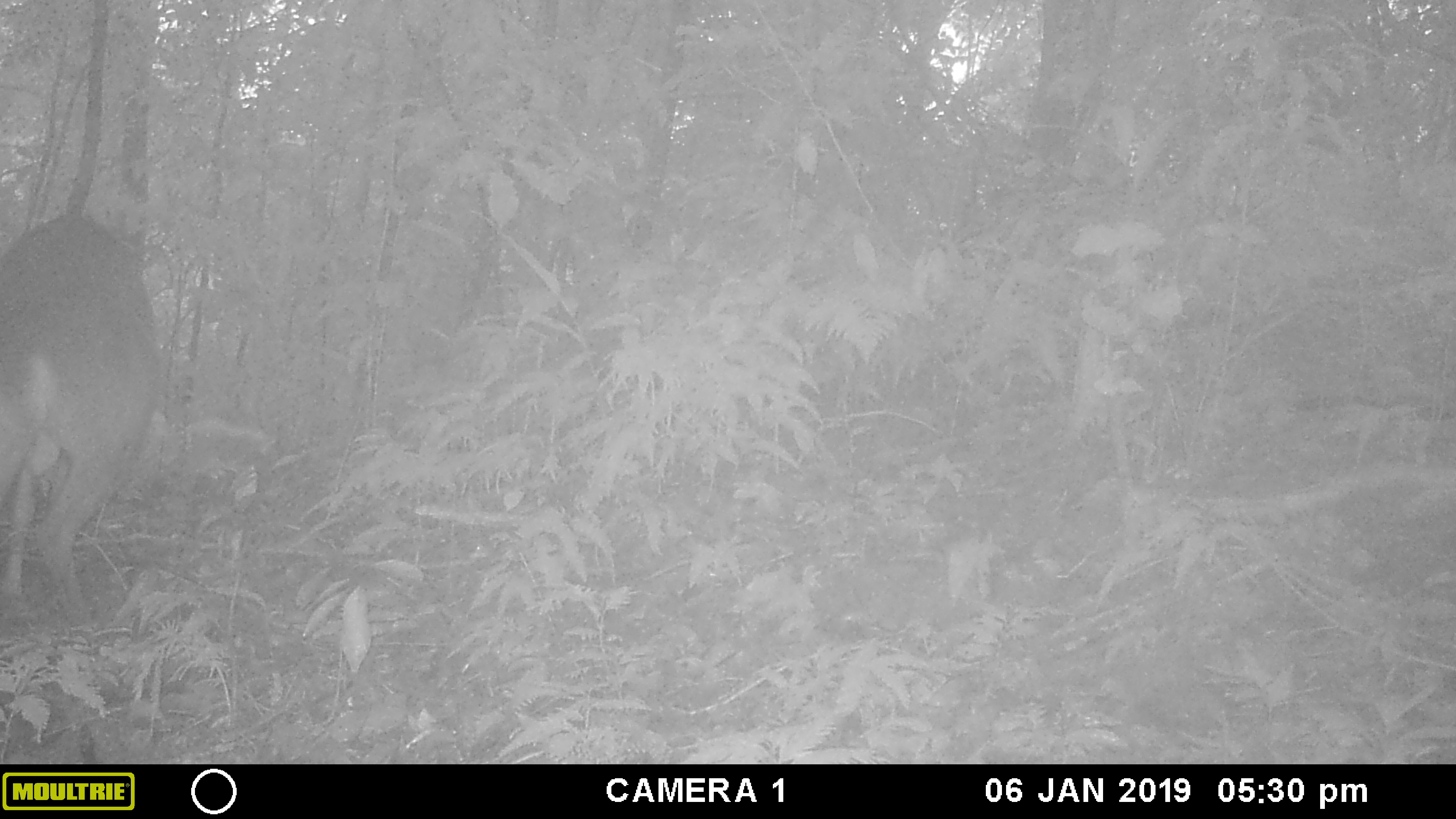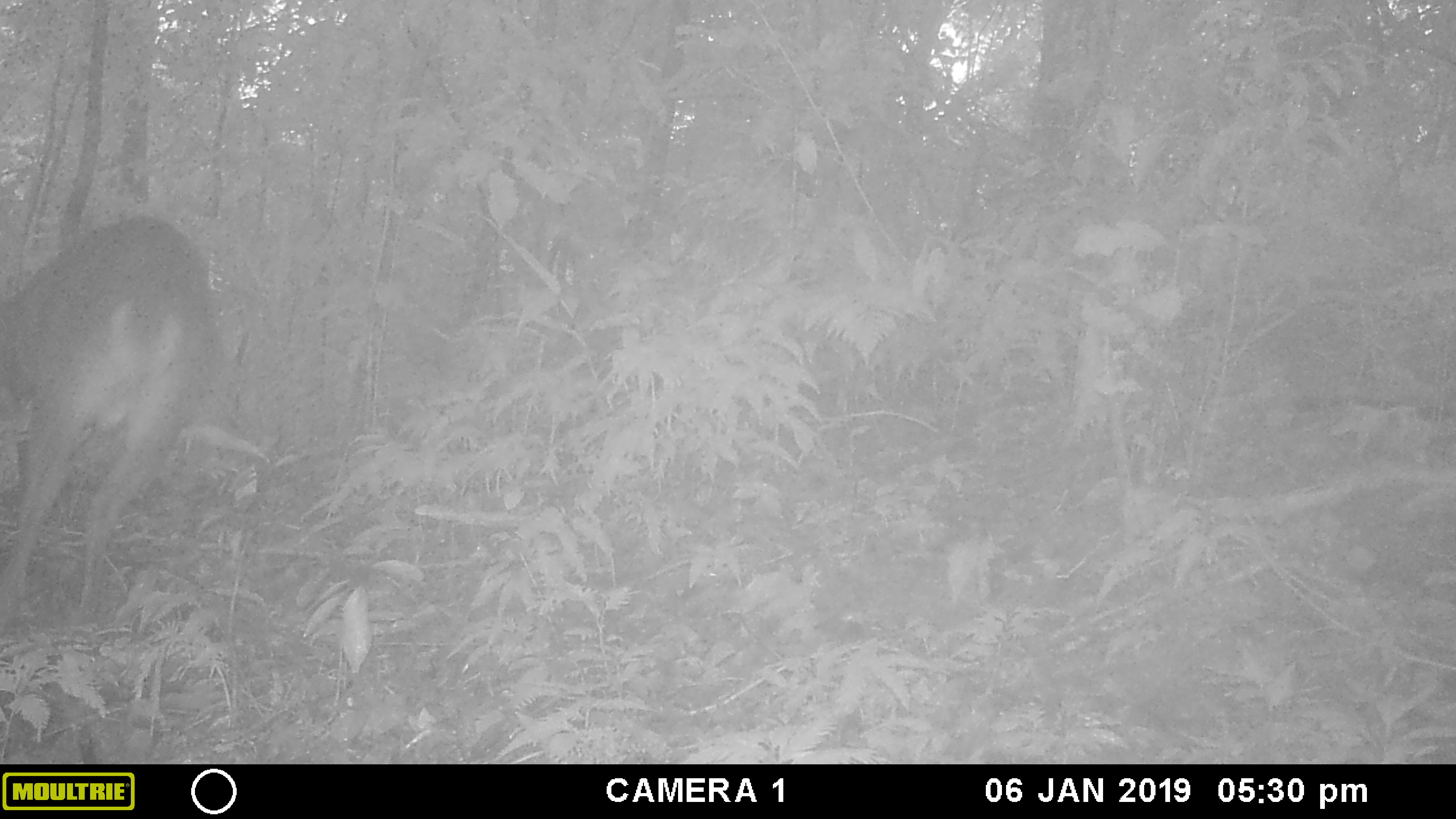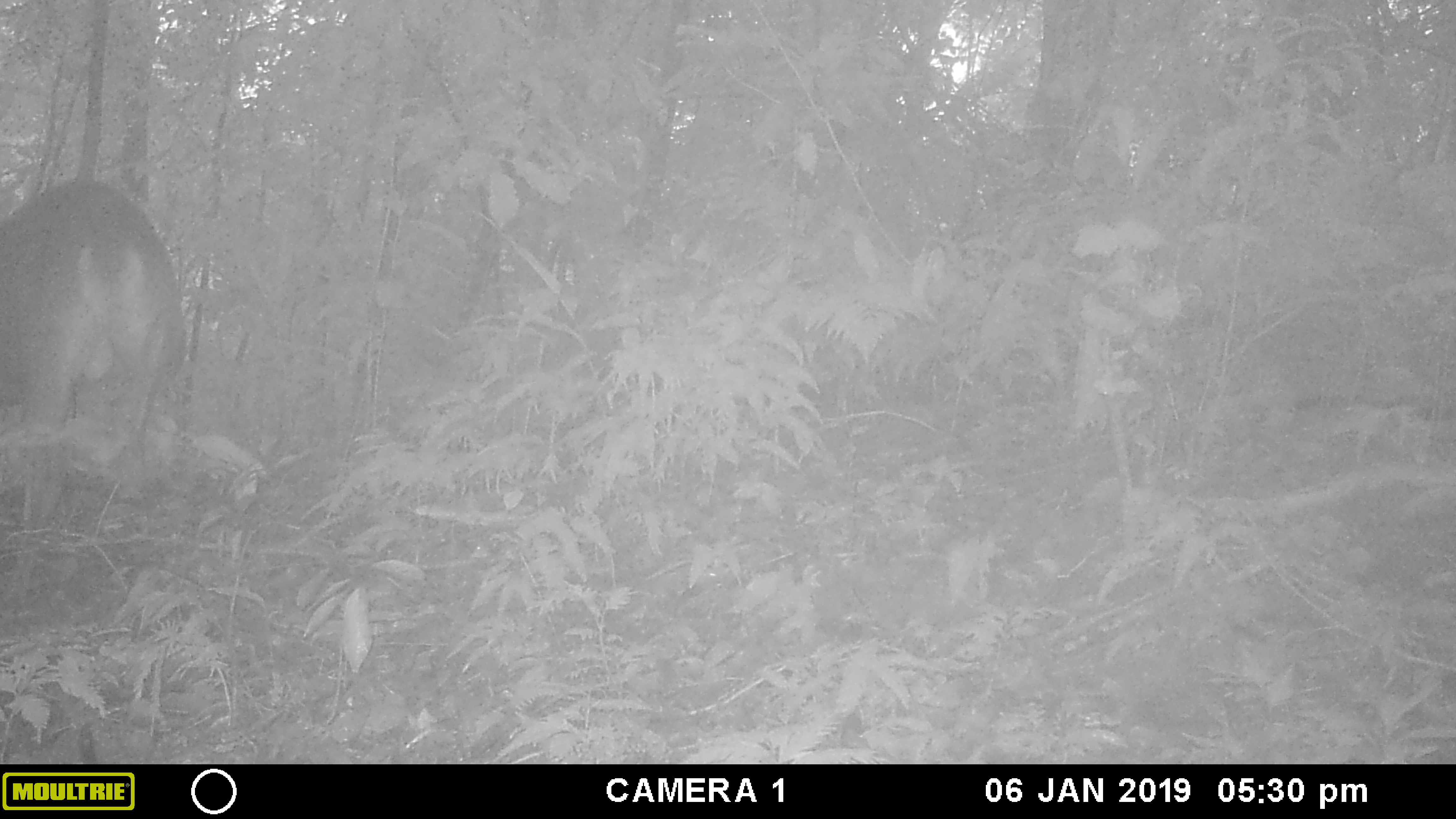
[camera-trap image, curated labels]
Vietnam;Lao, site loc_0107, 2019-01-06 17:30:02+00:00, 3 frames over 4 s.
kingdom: Animalia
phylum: Chordata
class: Mammalia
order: Artiodactyla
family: Cervidae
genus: Muntiacus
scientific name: Muntiacus vuquangensis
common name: large-antlered muntjac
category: large antlered muntjac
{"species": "large antlered muntjac (large-antlered muntjac) (Muntiacus vuquangensis)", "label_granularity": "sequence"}